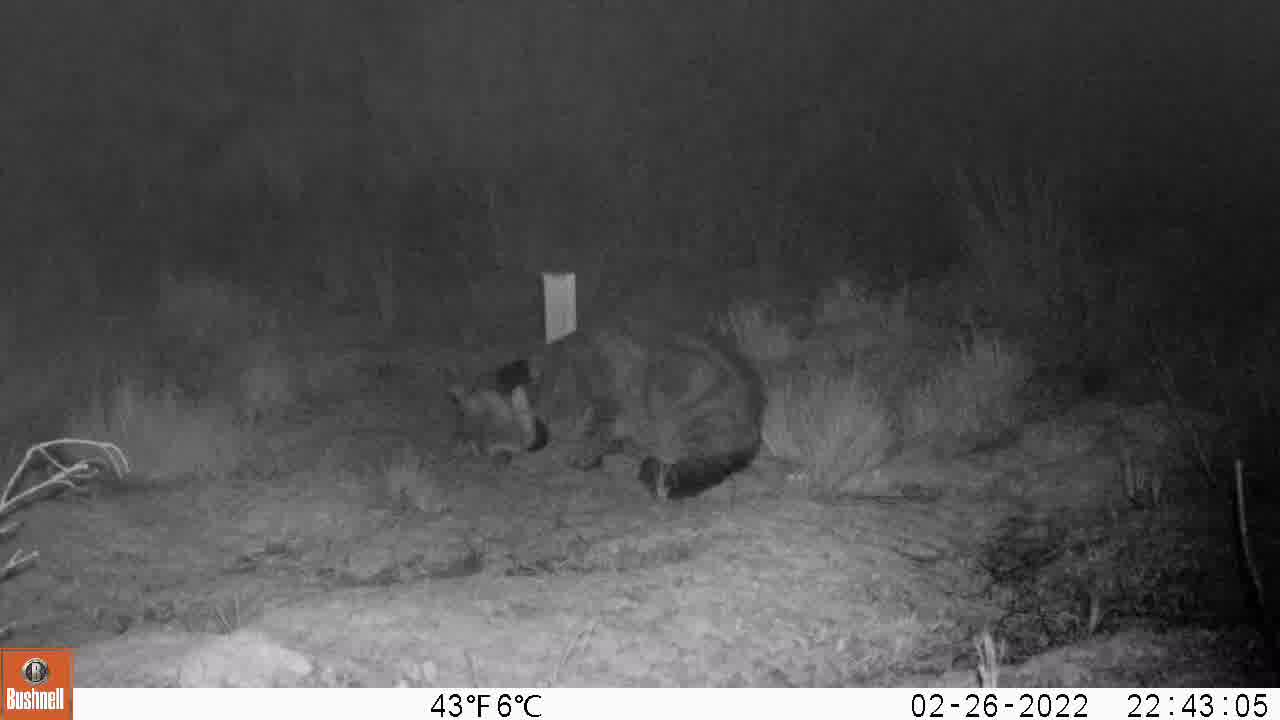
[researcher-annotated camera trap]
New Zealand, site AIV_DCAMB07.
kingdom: Animalia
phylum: Chordata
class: Mammalia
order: Carnivora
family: Felidae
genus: Felis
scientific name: Felis catus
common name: domestic cat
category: cat